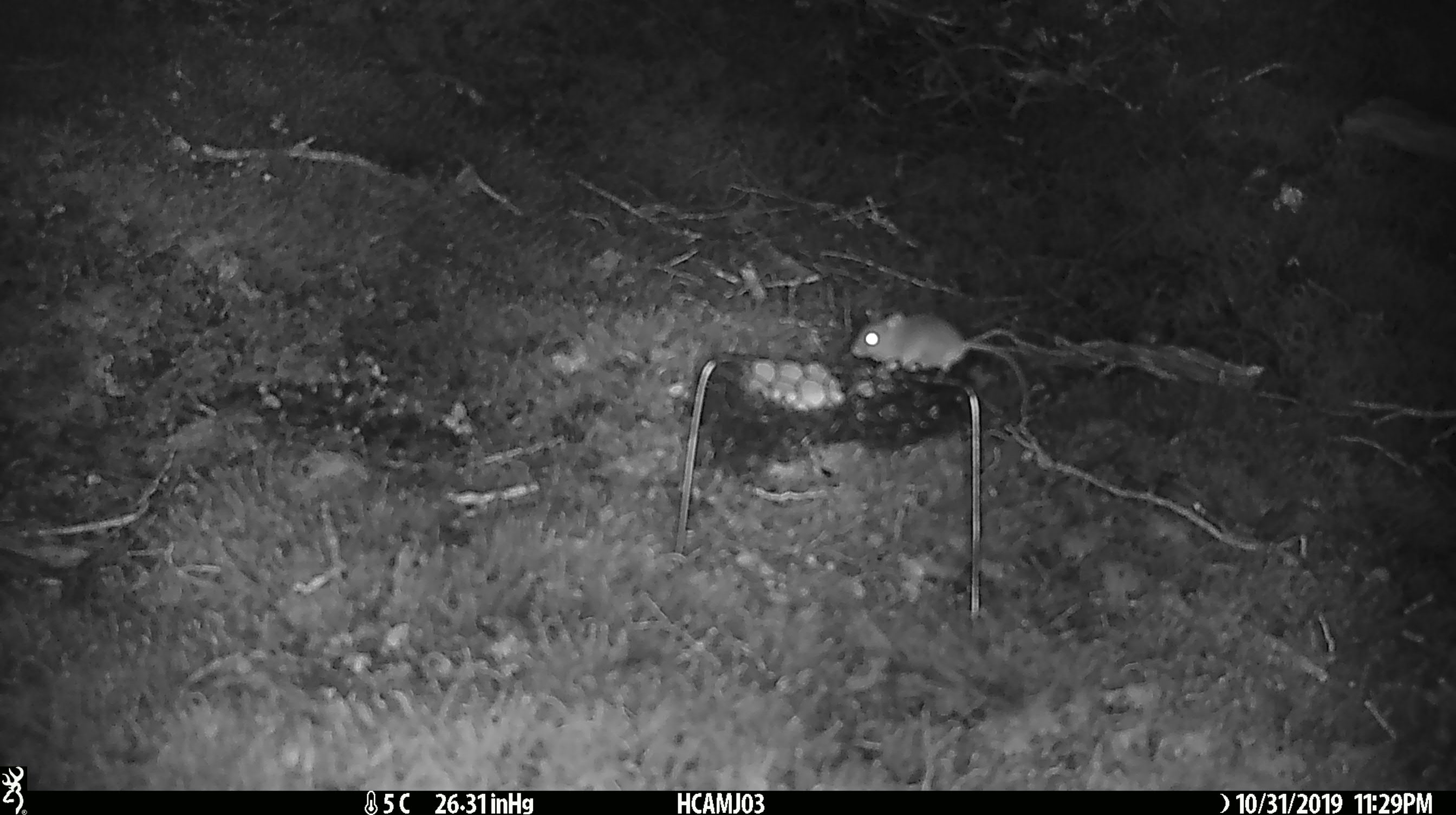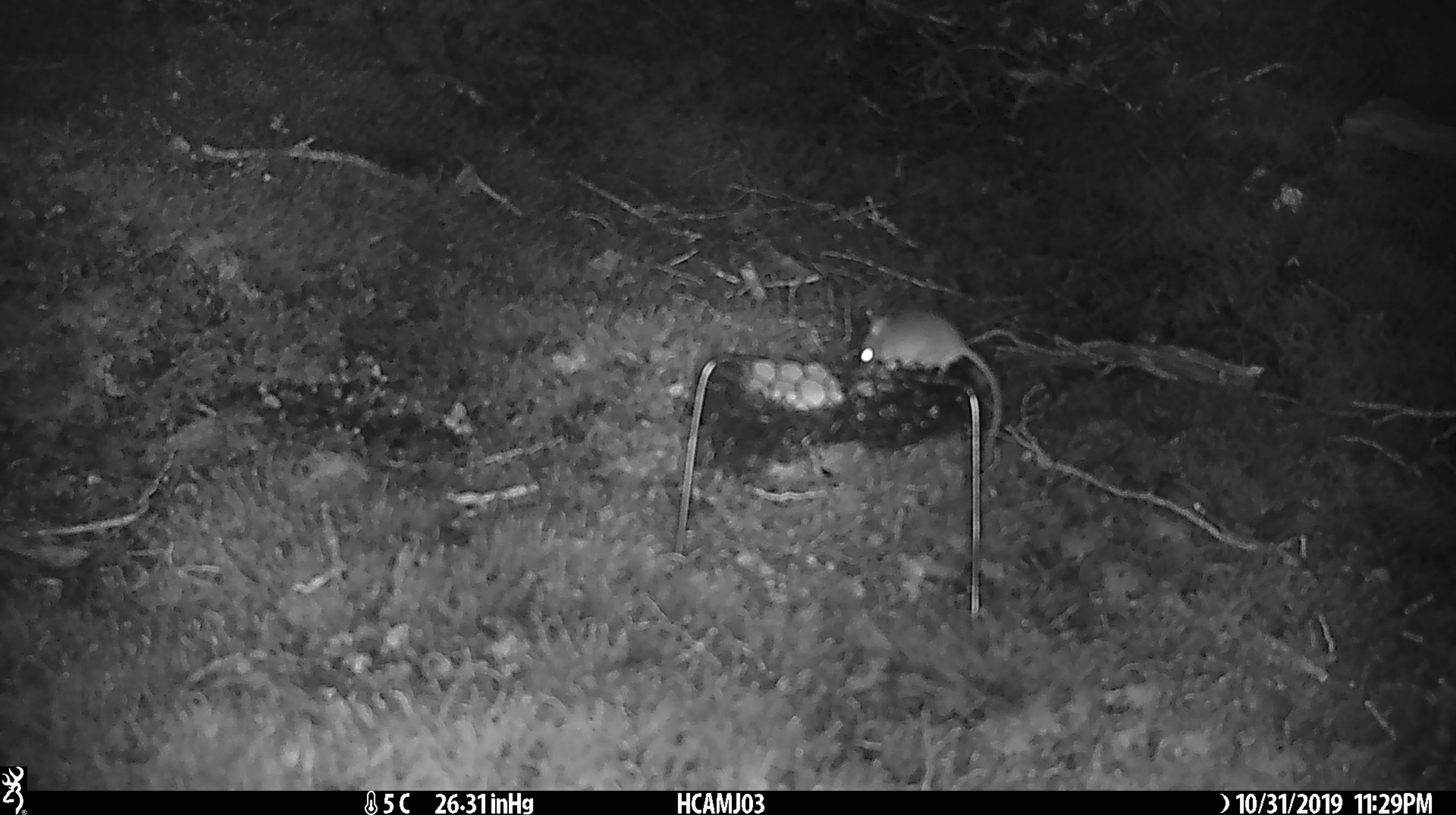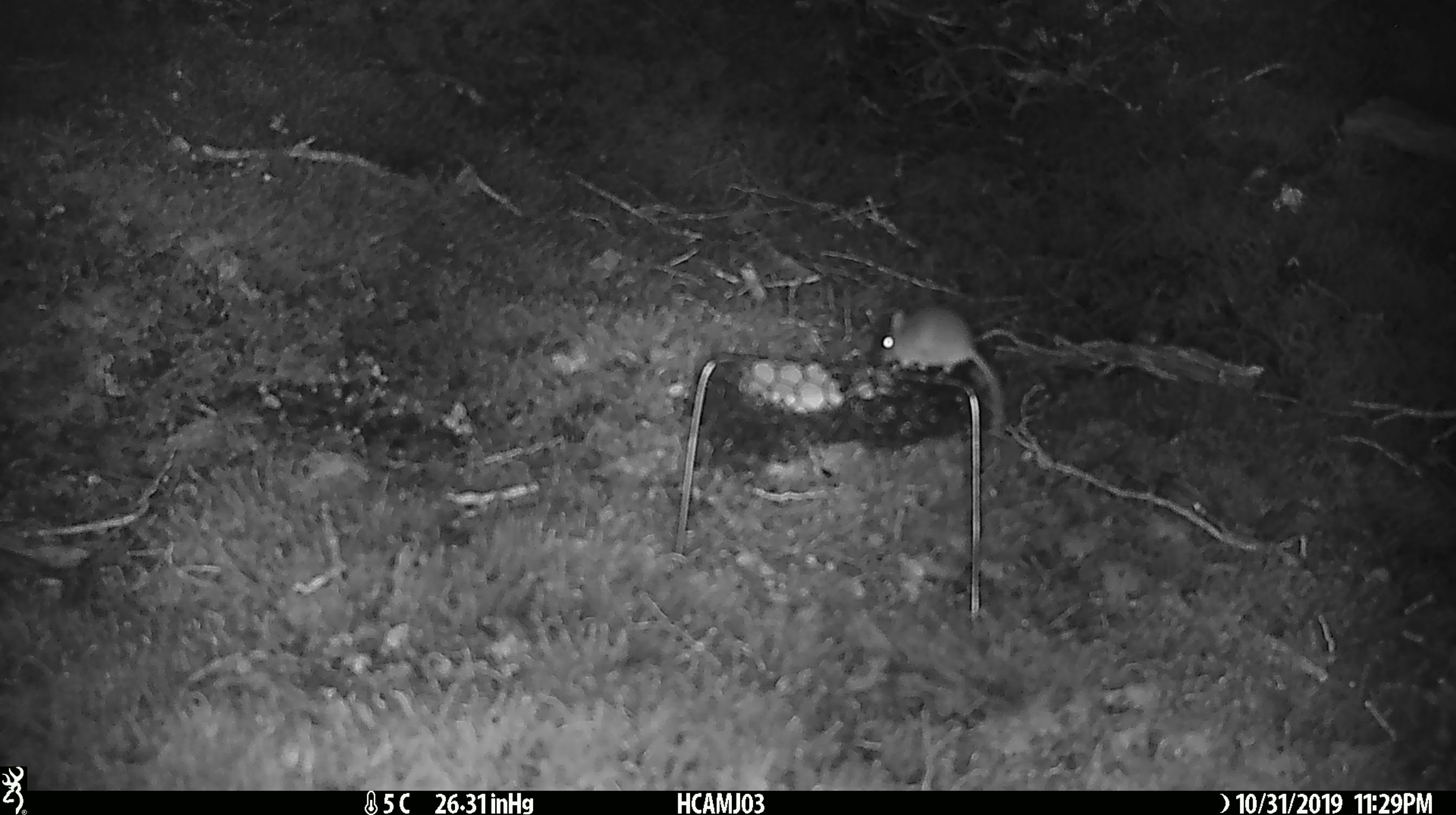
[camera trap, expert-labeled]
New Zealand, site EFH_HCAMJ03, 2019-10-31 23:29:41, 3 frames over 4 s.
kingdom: Animalia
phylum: Chordata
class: Mammalia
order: Rodentia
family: Muridae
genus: Mus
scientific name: Mus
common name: mouse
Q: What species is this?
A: Mouse (Mus).